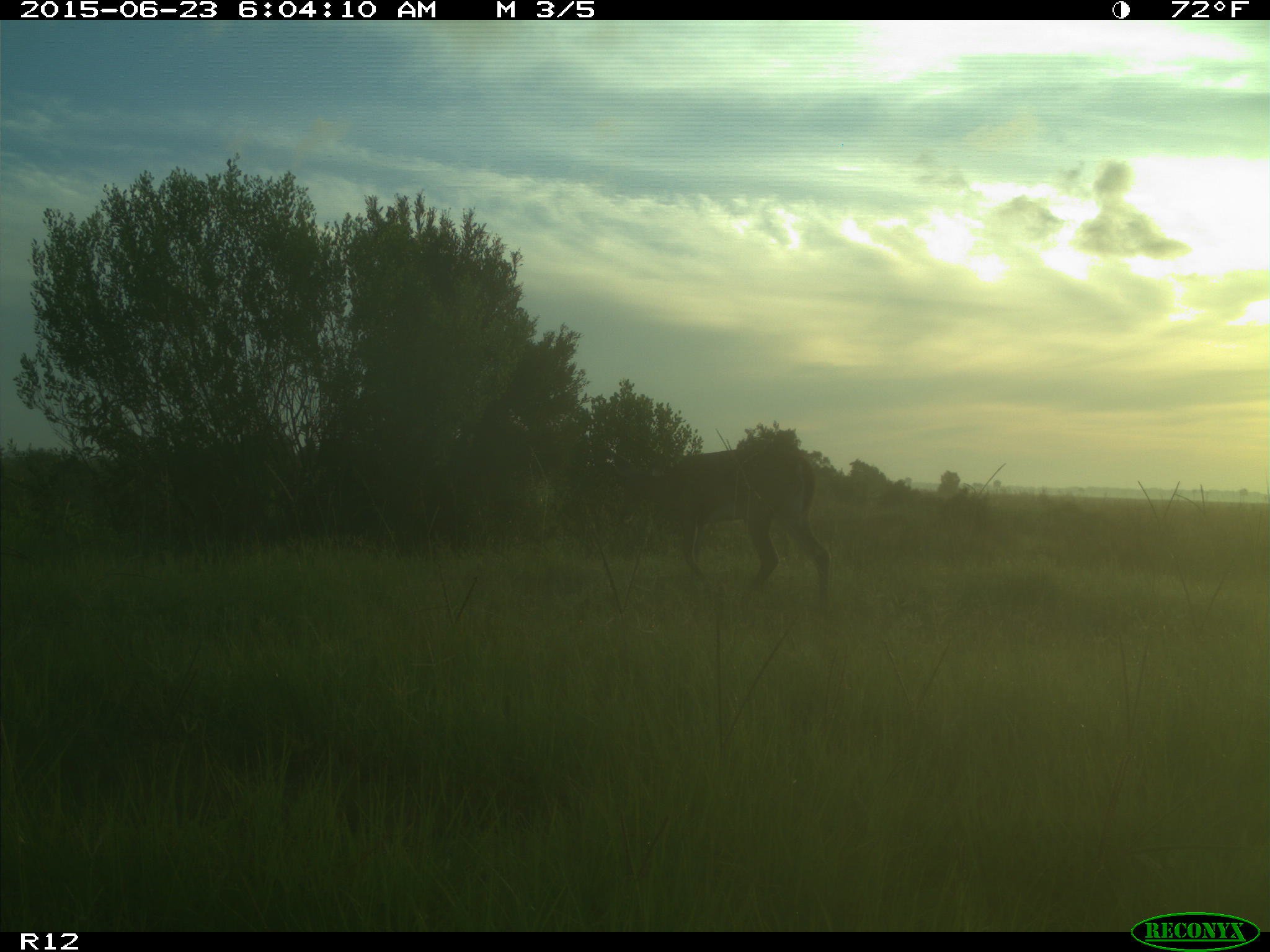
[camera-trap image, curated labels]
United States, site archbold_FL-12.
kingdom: Animalia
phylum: Chordata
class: Mammalia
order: Artiodactyla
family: Cervidae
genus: Odocoileus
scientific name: Odocoileus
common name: deer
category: unidentified deer